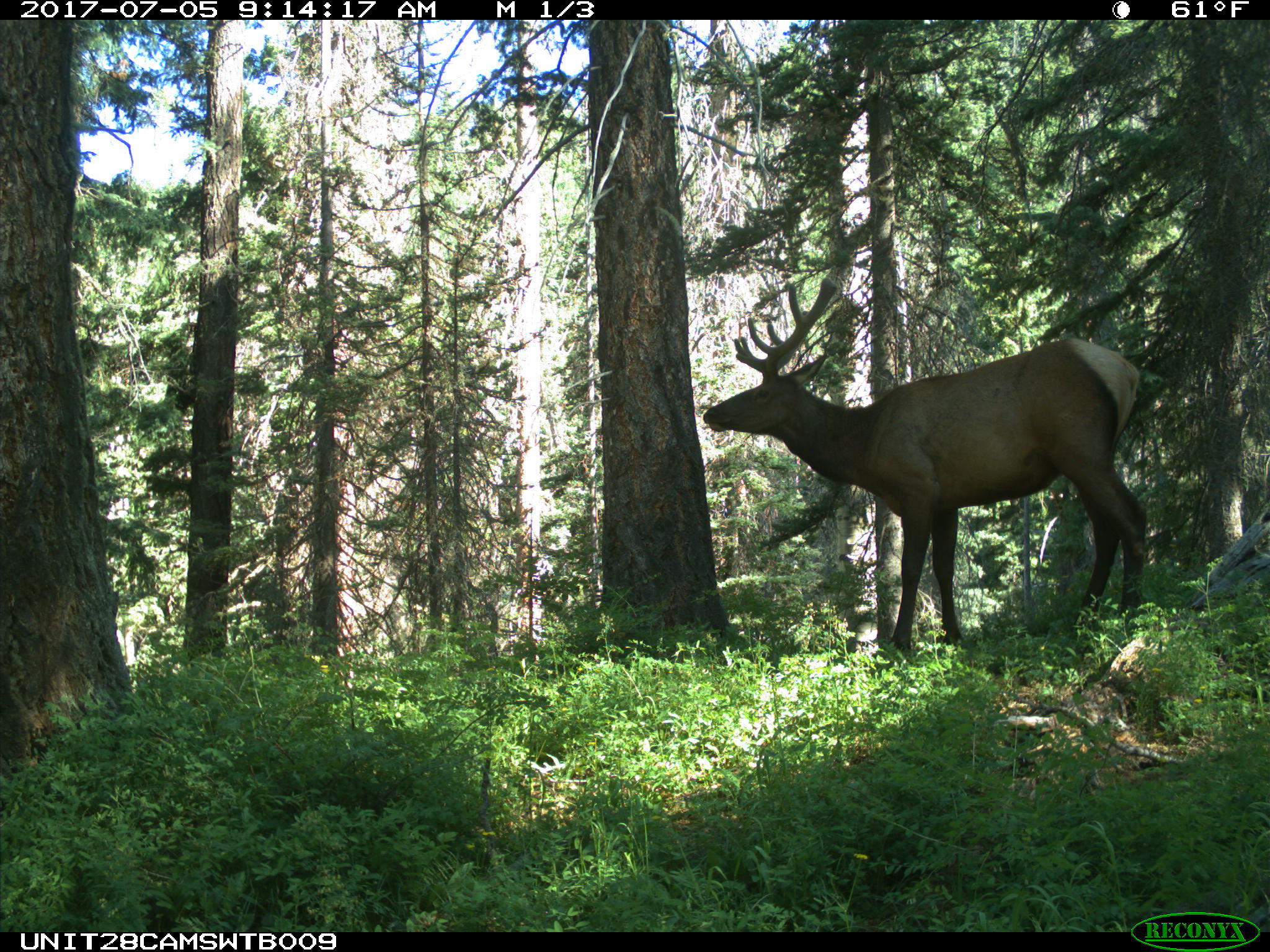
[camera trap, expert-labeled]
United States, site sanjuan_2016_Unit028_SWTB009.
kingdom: Animalia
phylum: Chordata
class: Mammalia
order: Artiodactyla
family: Cervidae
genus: Cervus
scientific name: Cervus elaphus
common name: red deer